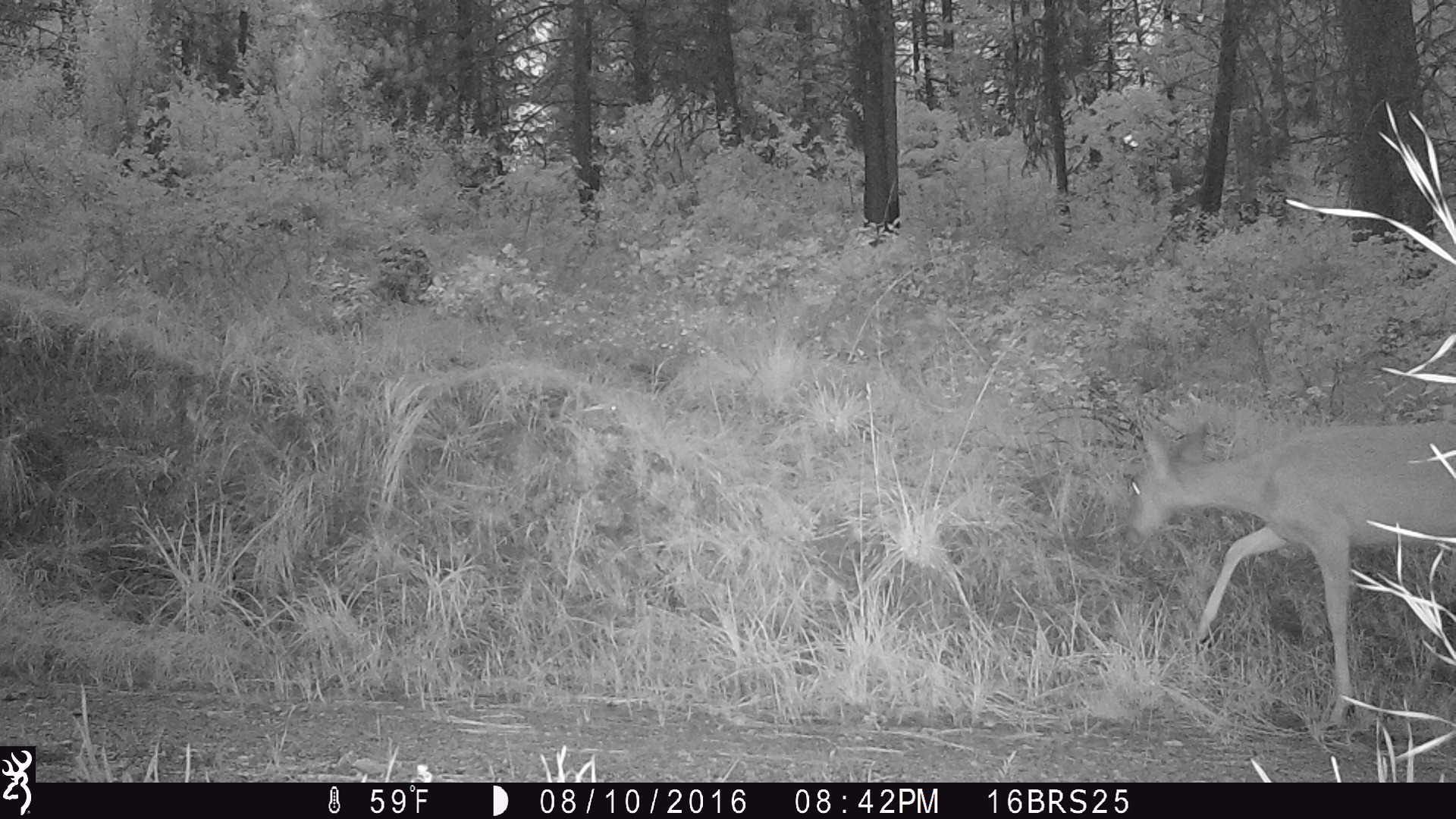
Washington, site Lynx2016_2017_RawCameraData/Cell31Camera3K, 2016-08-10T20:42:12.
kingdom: Animalia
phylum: Chordata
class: Mammalia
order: Artiodactyla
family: Cervidae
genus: Odocoileus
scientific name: Odocoileus virginianus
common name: white-tailed deer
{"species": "Odocoileus virginianus (white-tailed deer)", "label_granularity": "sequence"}